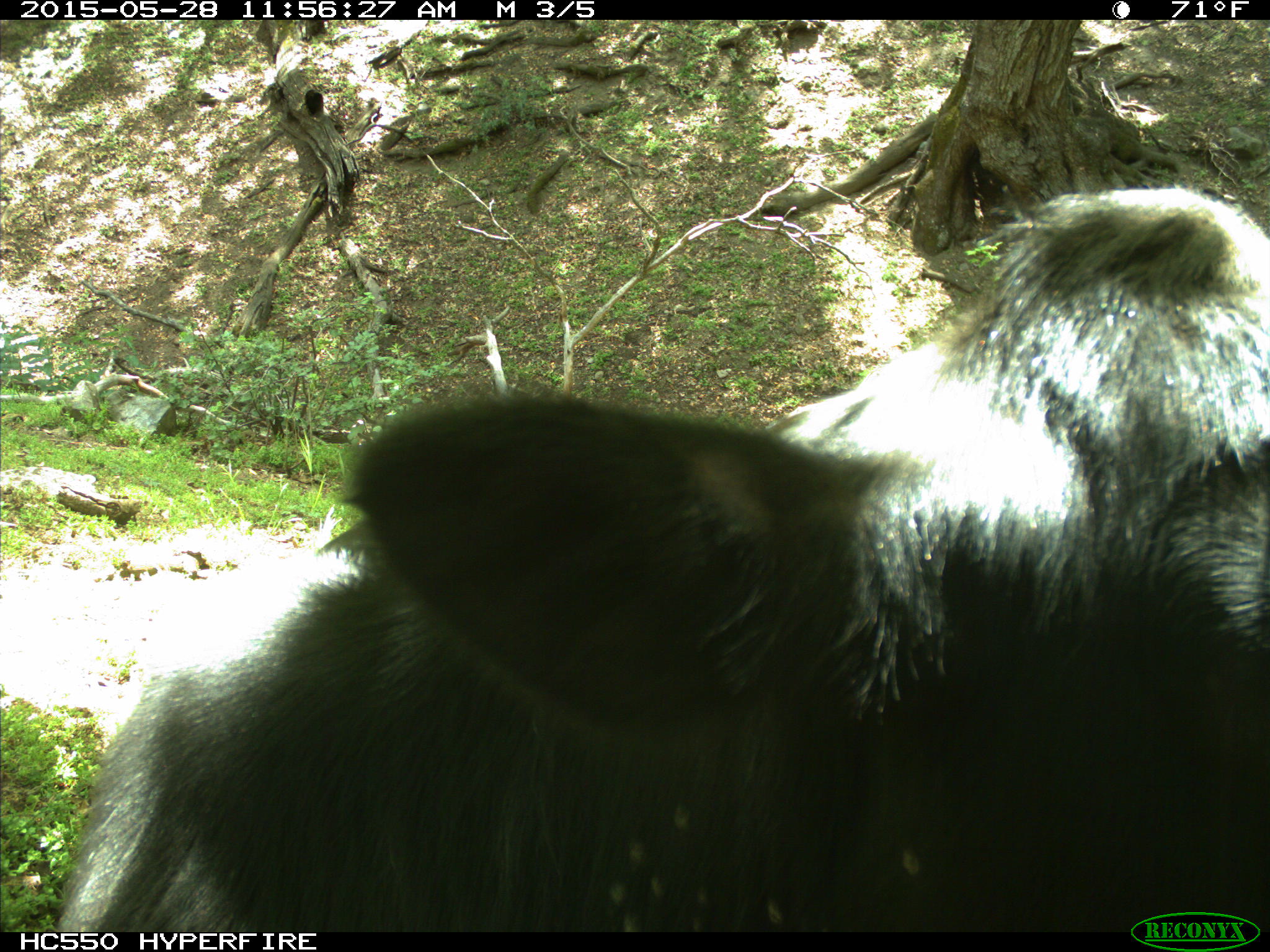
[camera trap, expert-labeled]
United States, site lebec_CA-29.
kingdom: Animalia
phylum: Chordata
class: Mammalia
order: Artiodactyla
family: Bovidae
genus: Bos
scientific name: Bos taurus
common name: domestic cow